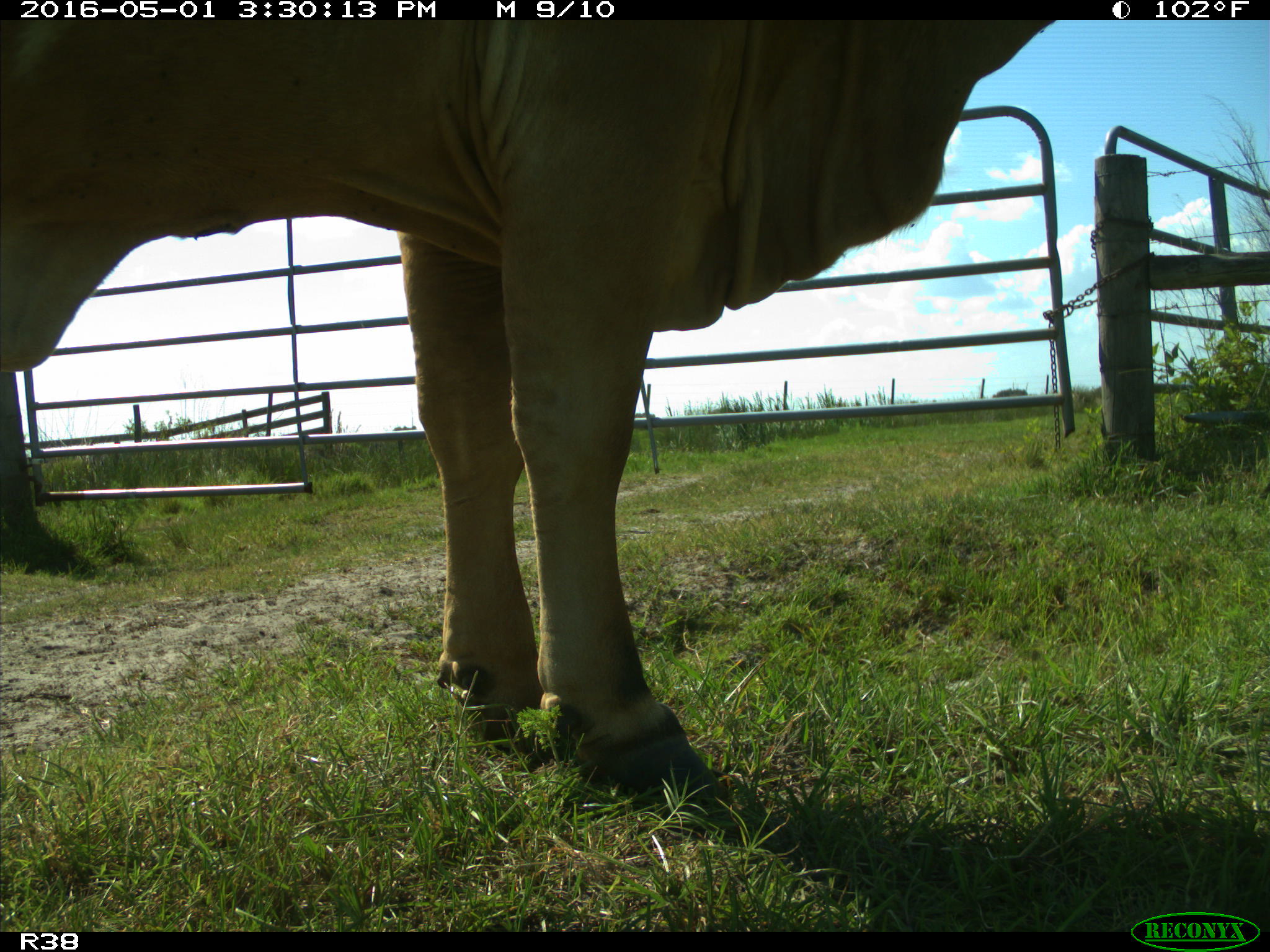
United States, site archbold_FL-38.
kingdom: Animalia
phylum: Chordata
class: Mammalia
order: Artiodactyla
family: Bovidae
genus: Bos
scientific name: Bos taurus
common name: domestic cow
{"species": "Bos taurus (domestic cow)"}